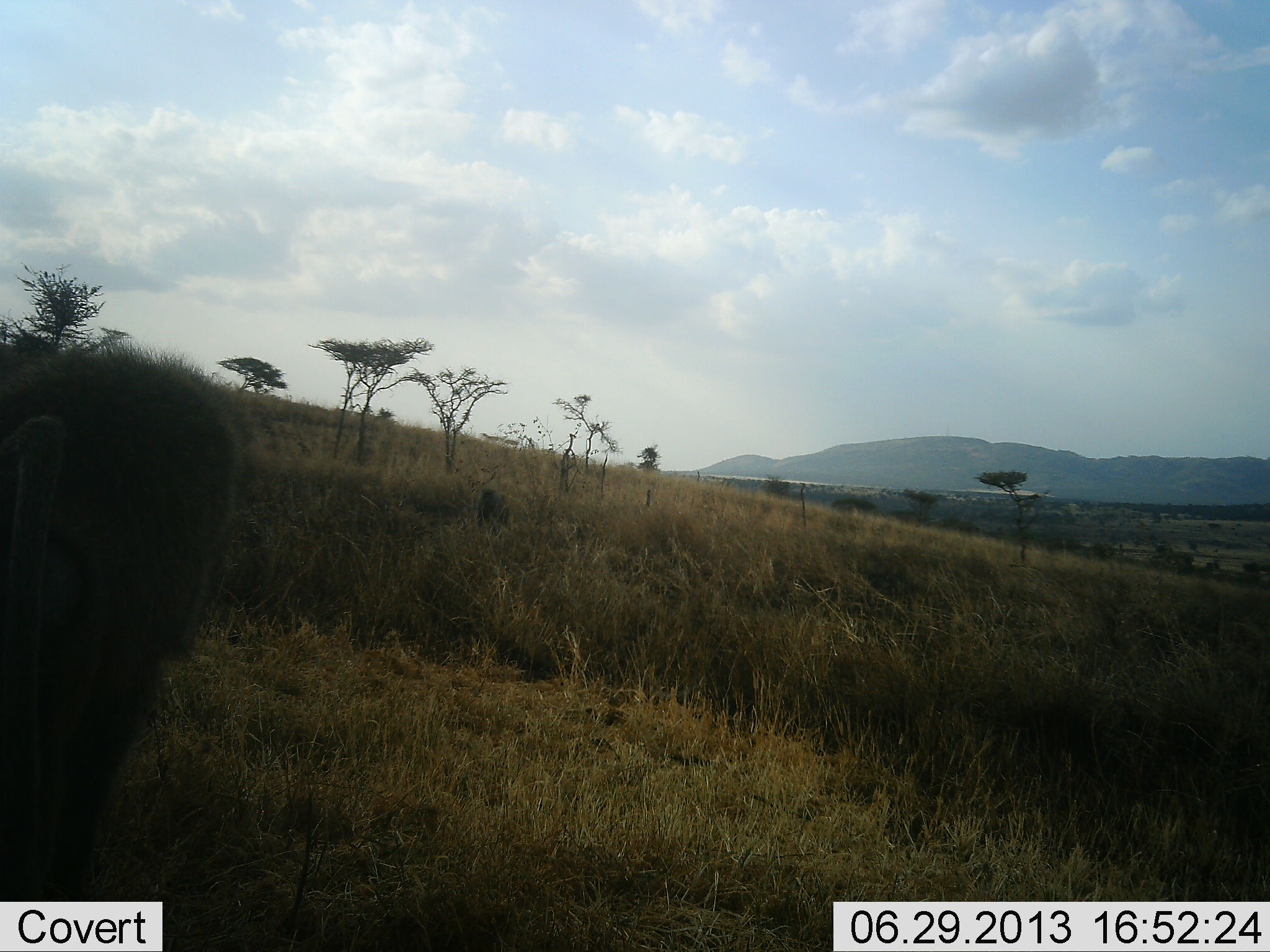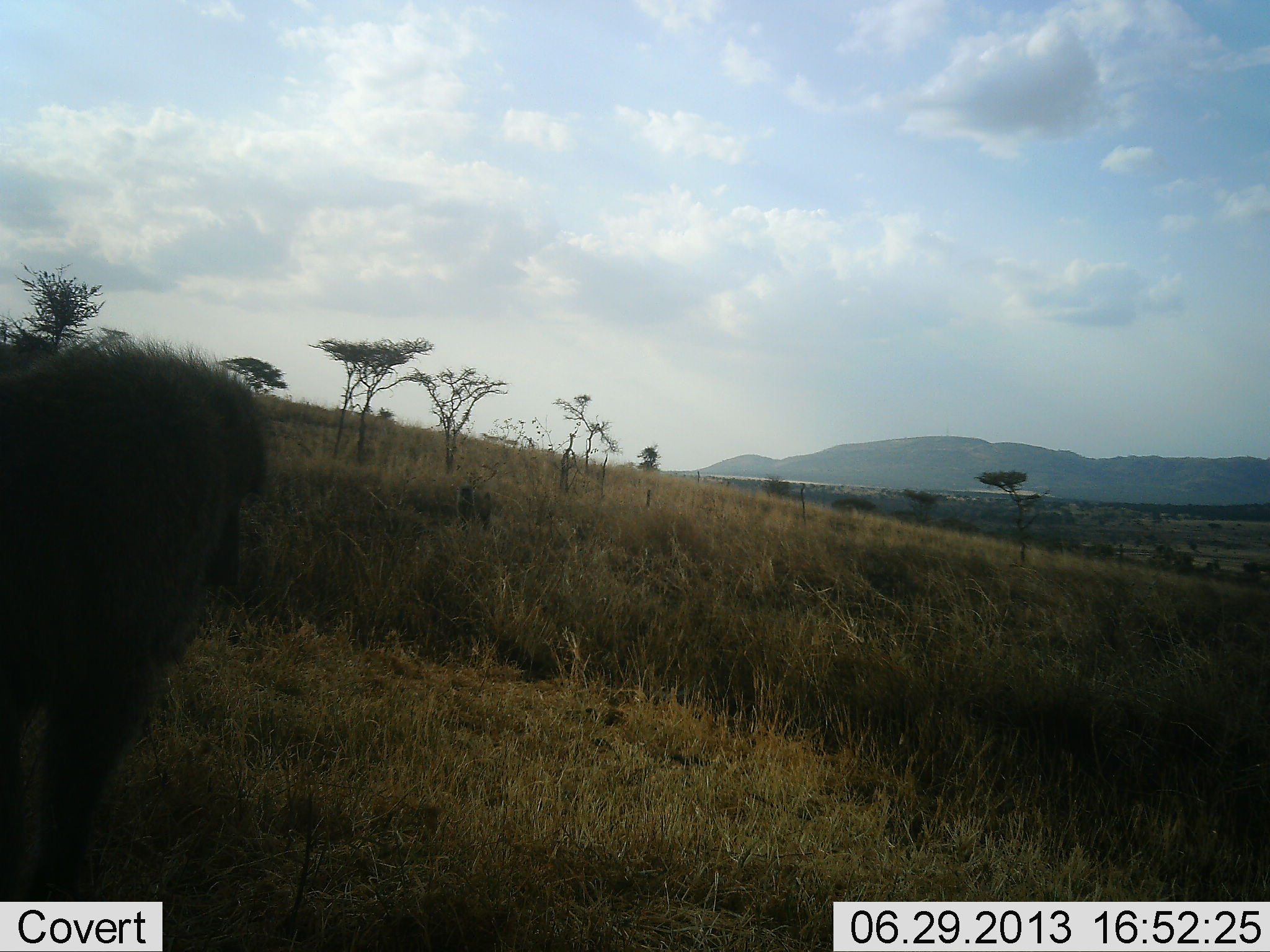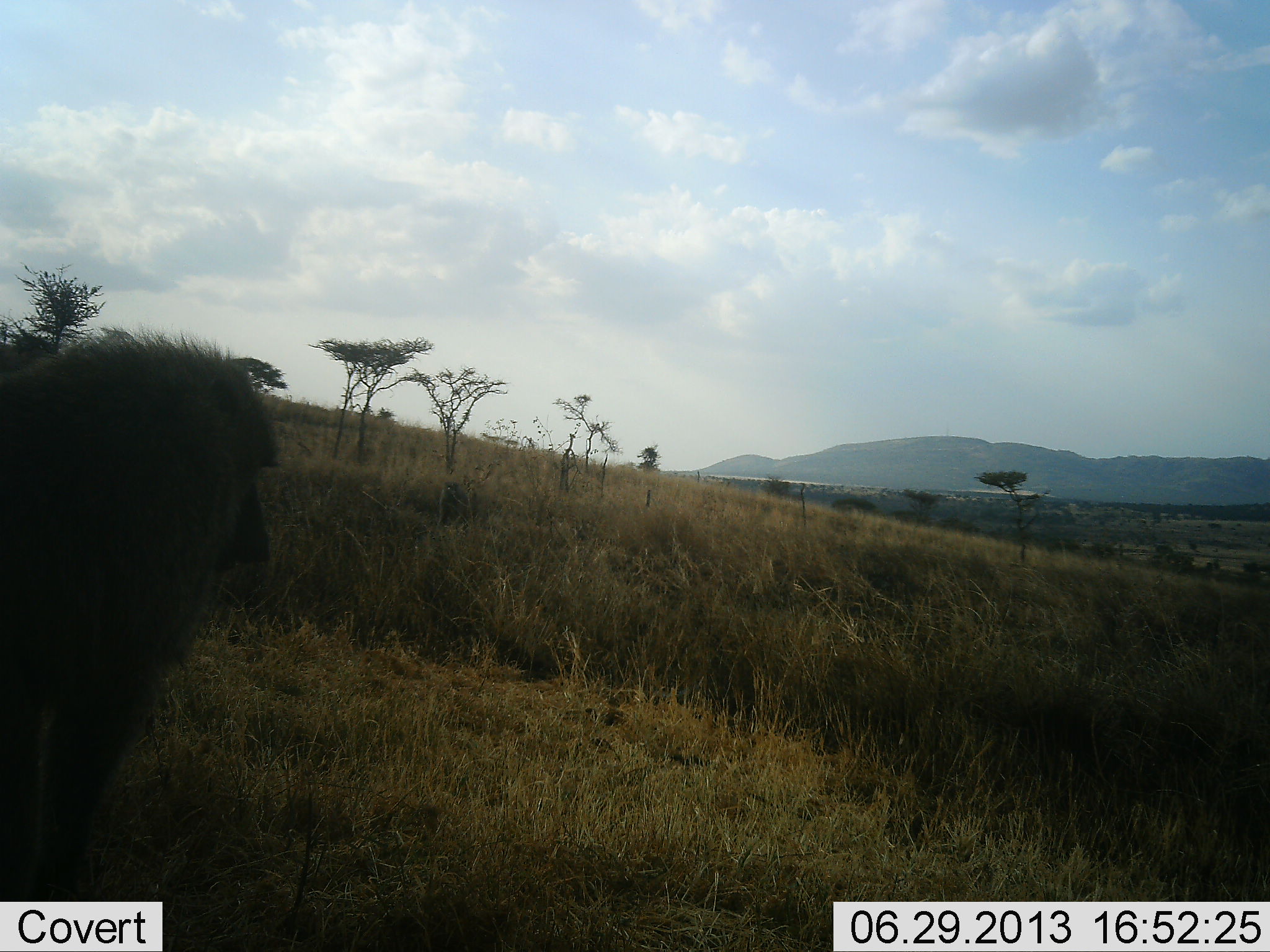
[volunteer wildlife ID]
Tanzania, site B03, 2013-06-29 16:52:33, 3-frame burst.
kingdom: Animalia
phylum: Chordata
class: Mammalia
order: Primates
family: Cercopithecidae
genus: Papio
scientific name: Papio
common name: baboon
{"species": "baboon (Papio)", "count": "2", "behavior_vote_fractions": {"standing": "50%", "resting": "8%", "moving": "85%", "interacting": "0%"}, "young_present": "0%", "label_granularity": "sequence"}